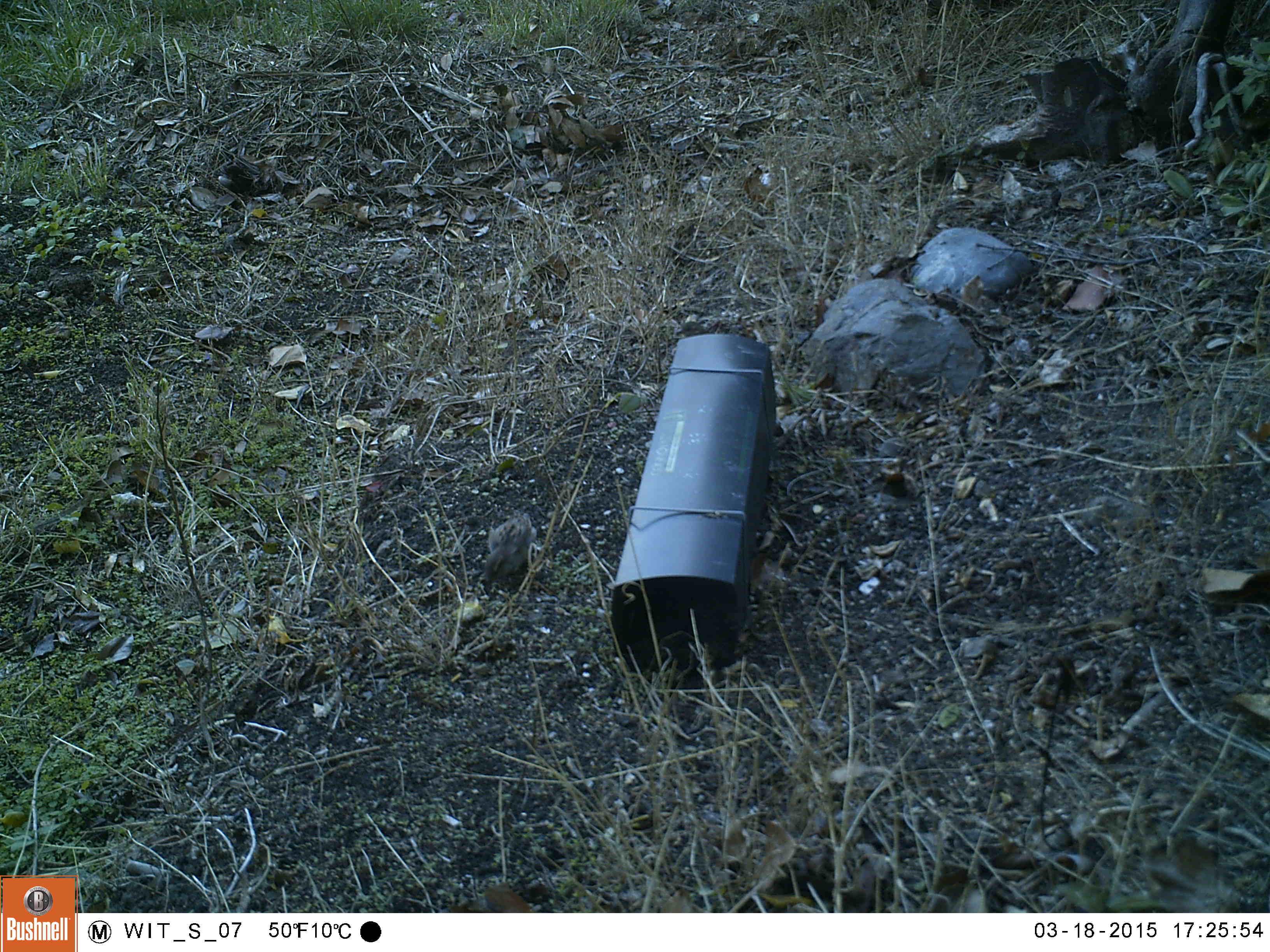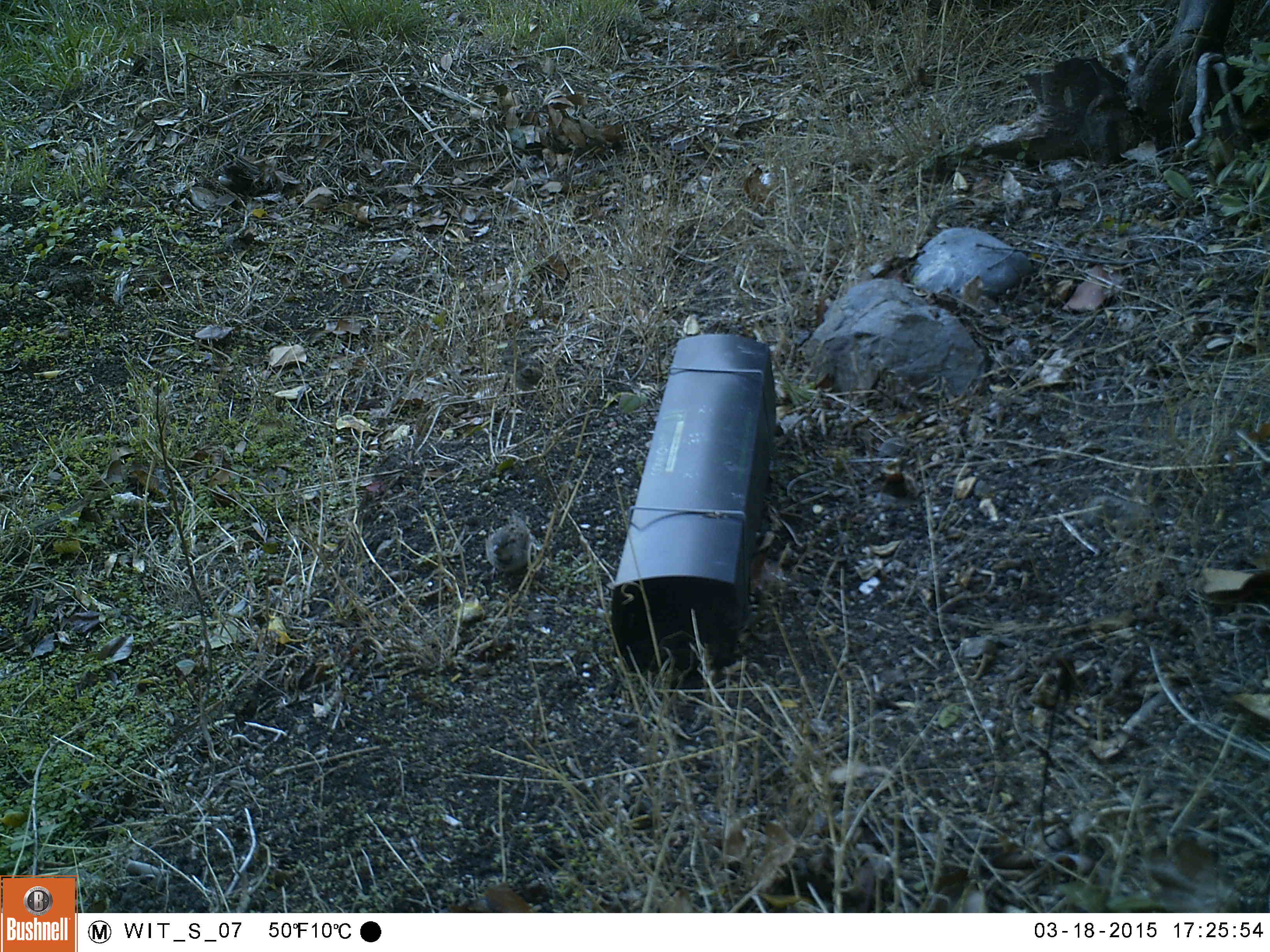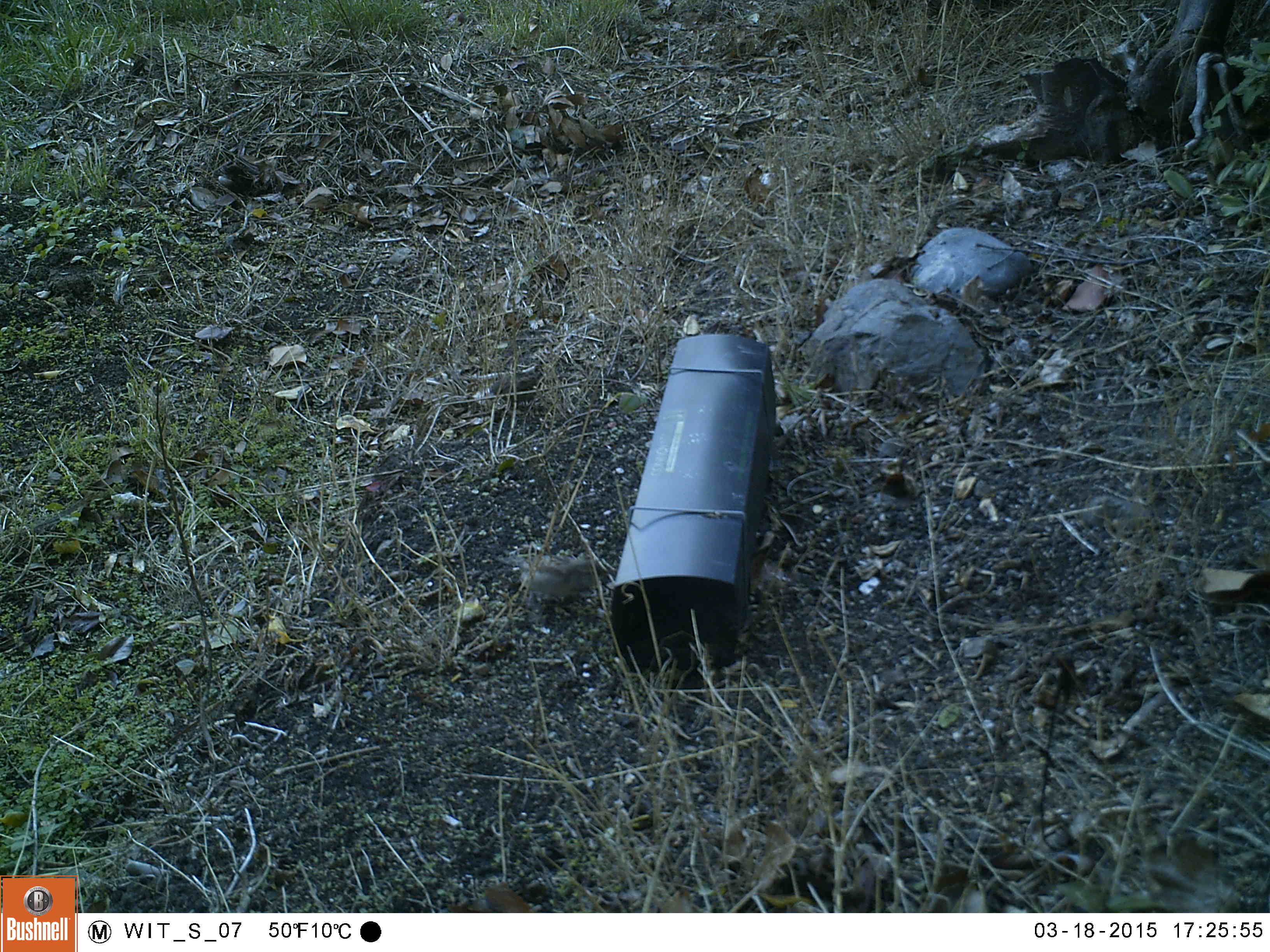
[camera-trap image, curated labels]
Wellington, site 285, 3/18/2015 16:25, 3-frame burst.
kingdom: Animalia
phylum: Chordata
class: Aves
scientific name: Aves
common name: bird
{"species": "bird (Aves)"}